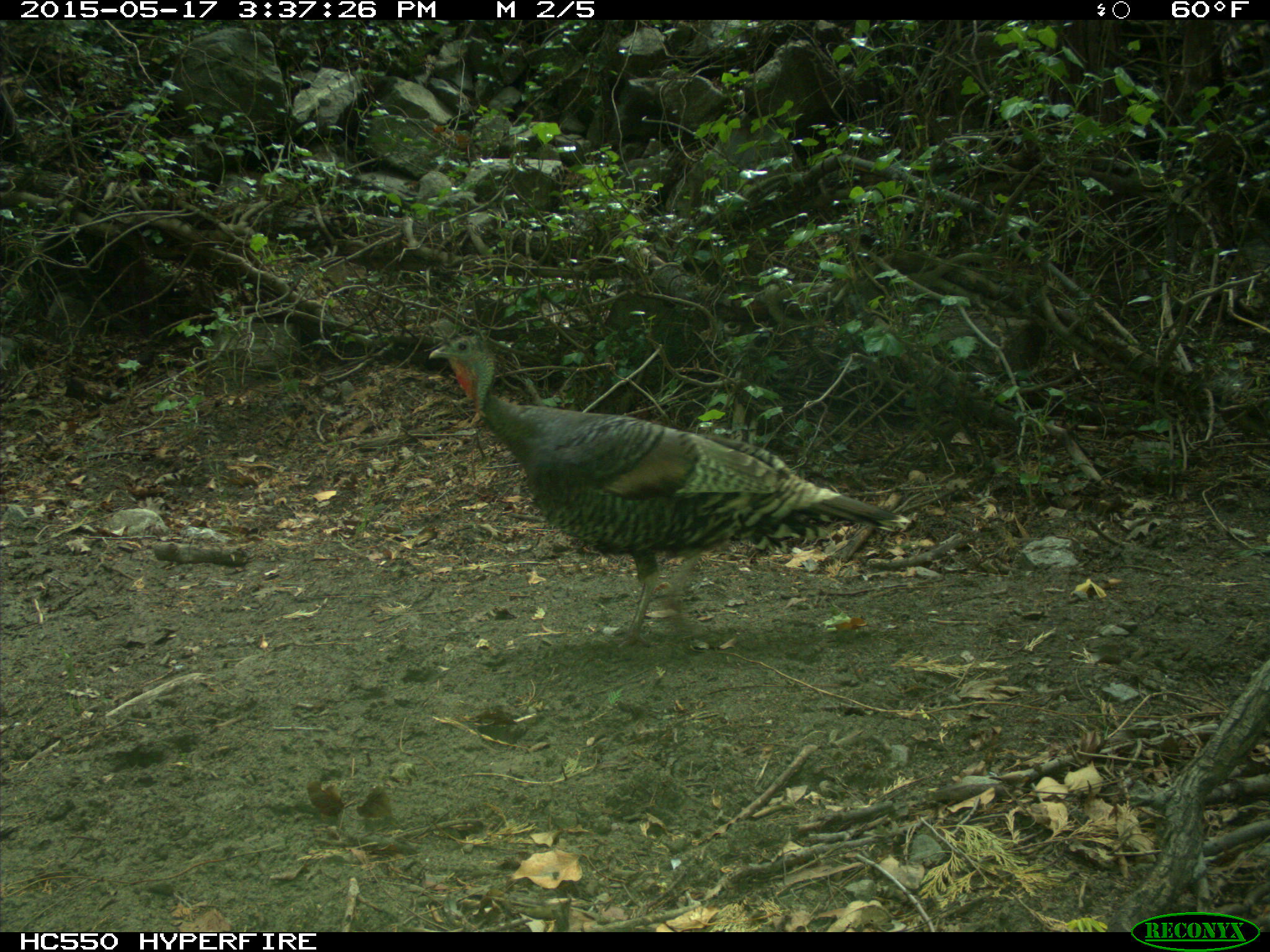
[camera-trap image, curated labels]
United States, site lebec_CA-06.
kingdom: Animalia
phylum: Chordata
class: Aves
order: Galliformes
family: Phasianidae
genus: Meleagris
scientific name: Meleagris gallopavo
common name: wild turkey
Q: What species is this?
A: Meleagris gallopavo (wild turkey).